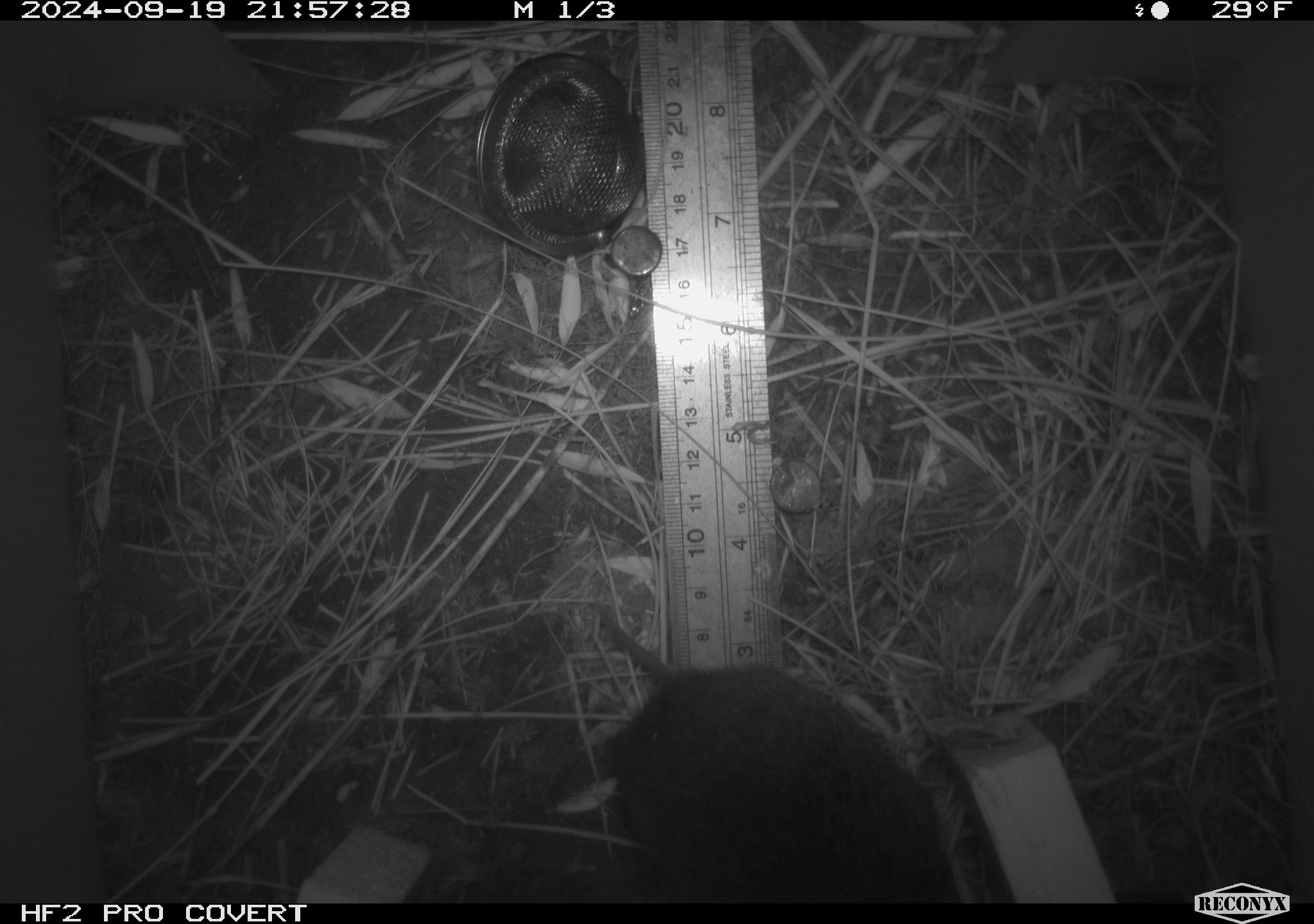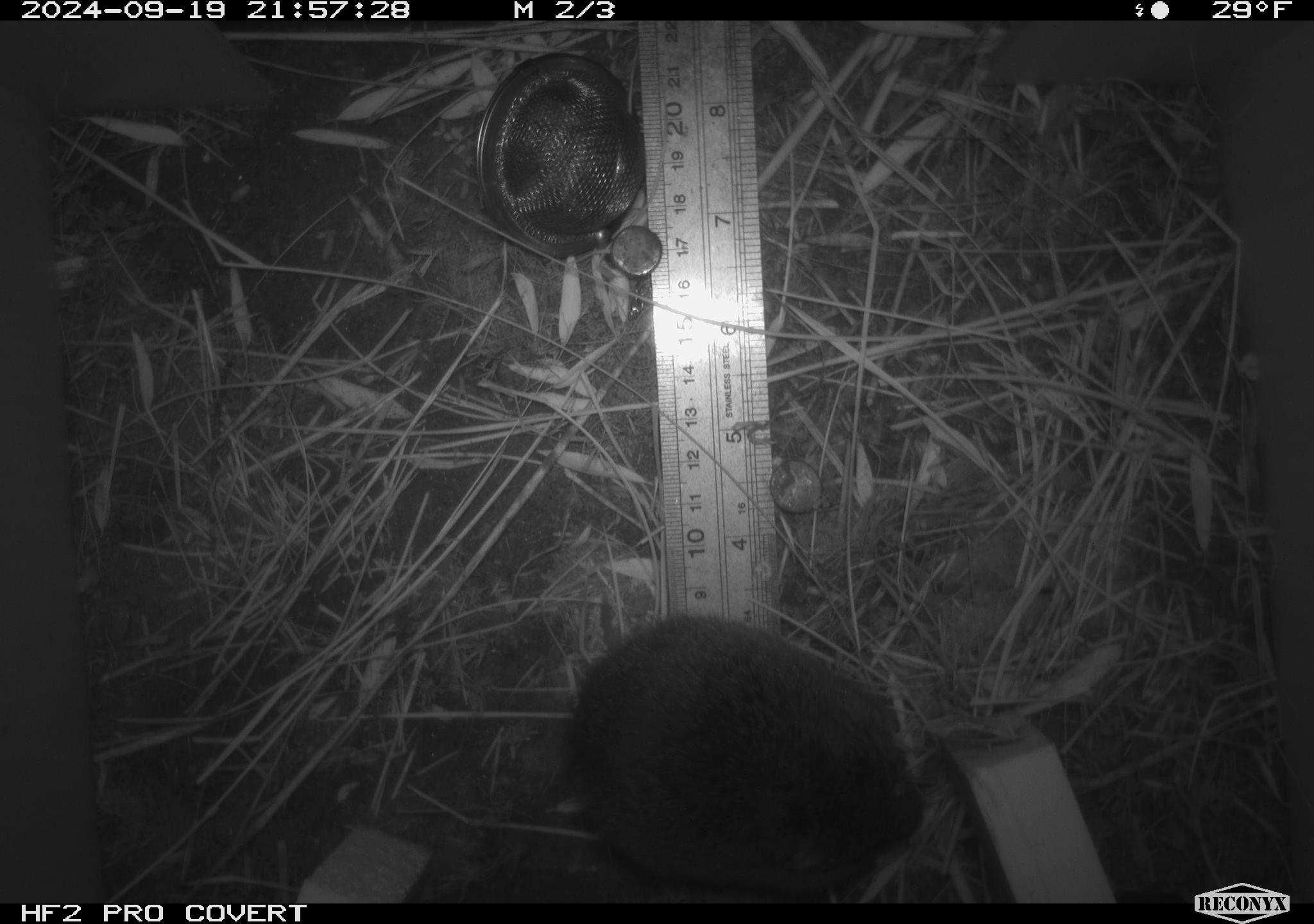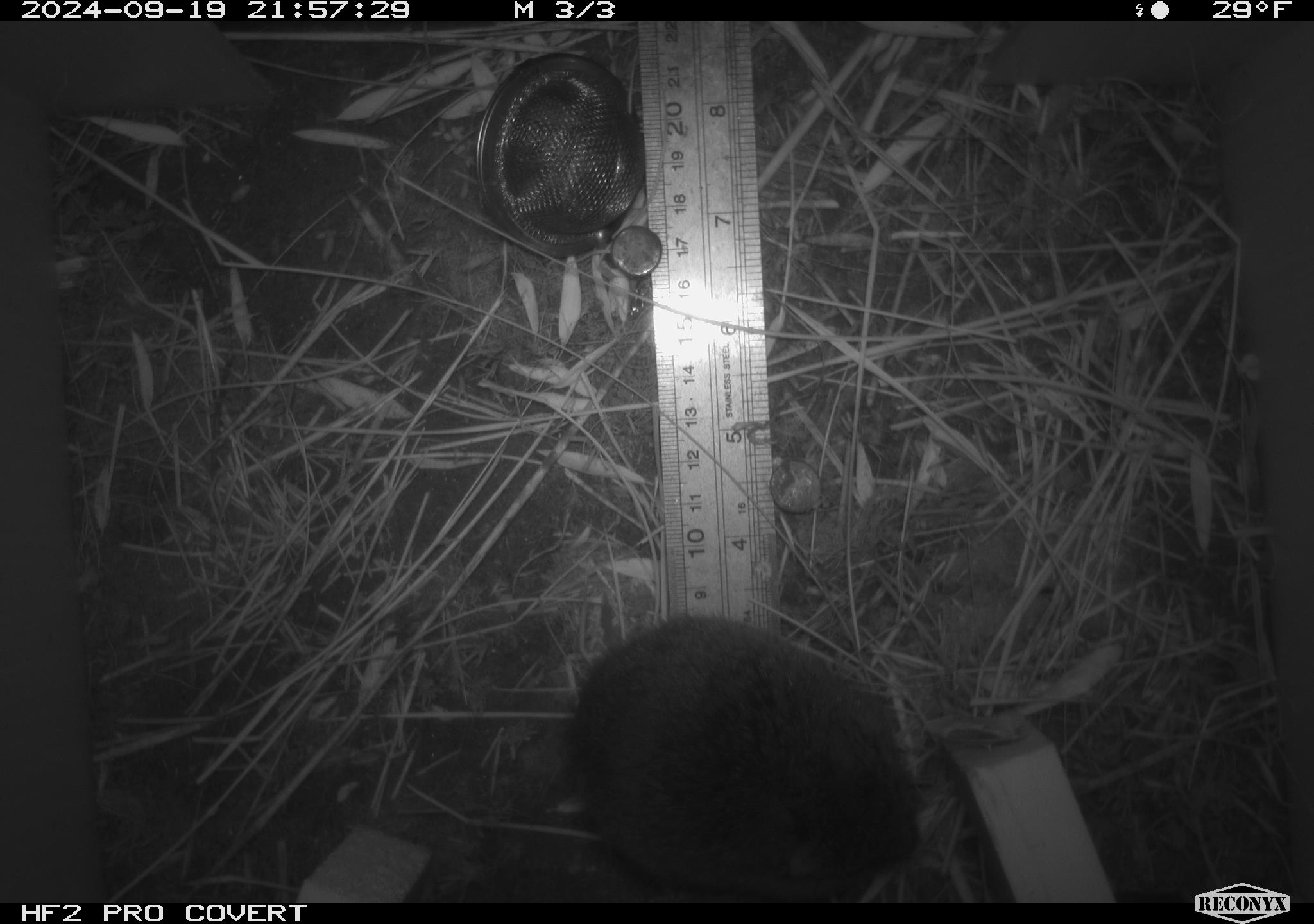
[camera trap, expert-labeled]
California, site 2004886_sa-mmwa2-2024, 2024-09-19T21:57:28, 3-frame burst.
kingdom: Animalia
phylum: Chordata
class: Mammalia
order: Rodentia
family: Cricetidae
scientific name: Arvicolinae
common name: voles, lemmings, and muskrats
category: arvicolinae subfamily